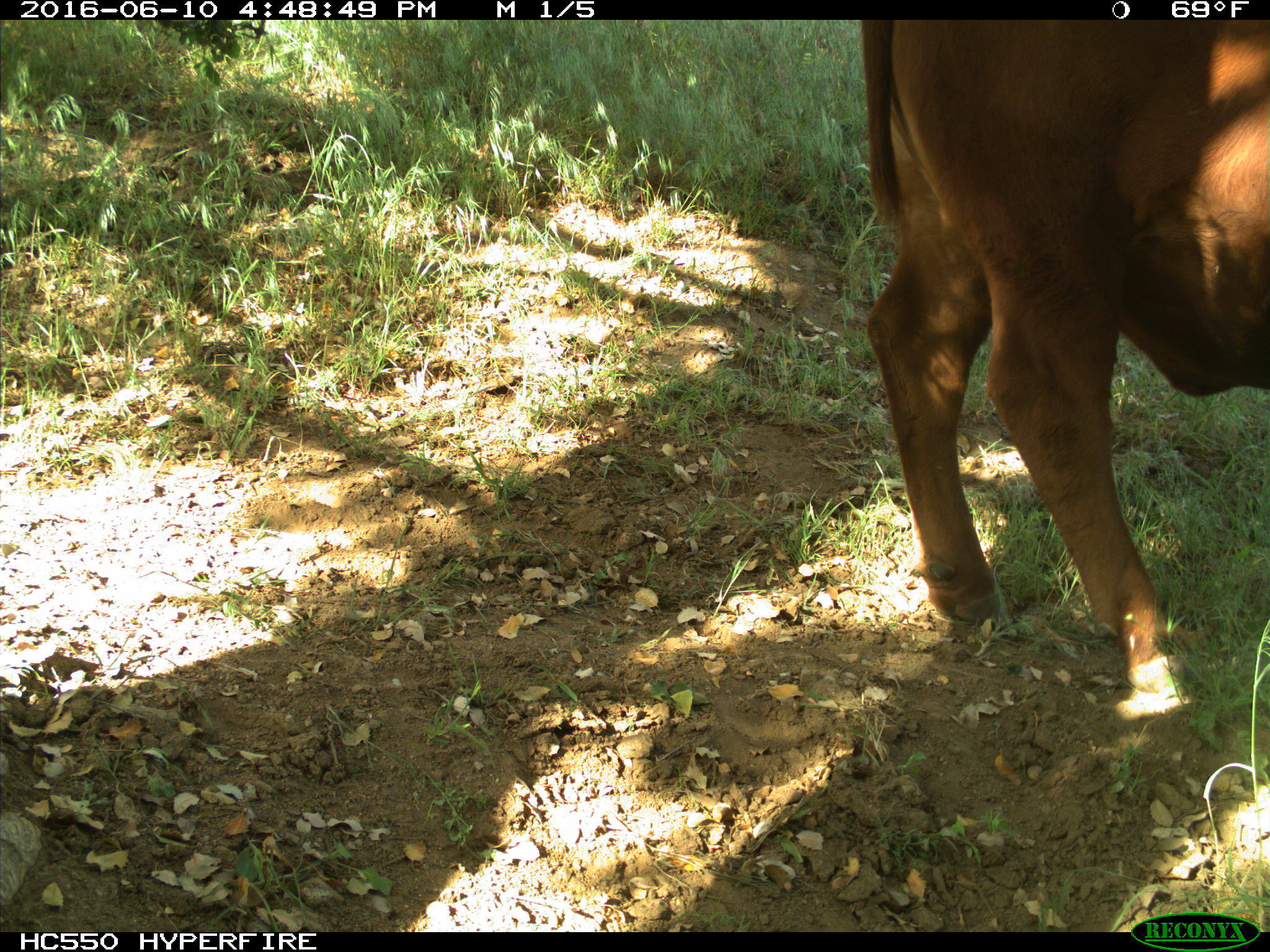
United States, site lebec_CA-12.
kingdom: Animalia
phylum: Chordata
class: Mammalia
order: Artiodactyla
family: Bovidae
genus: Bos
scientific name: Bos taurus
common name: domestic cow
Bos taurus (domestic cow).